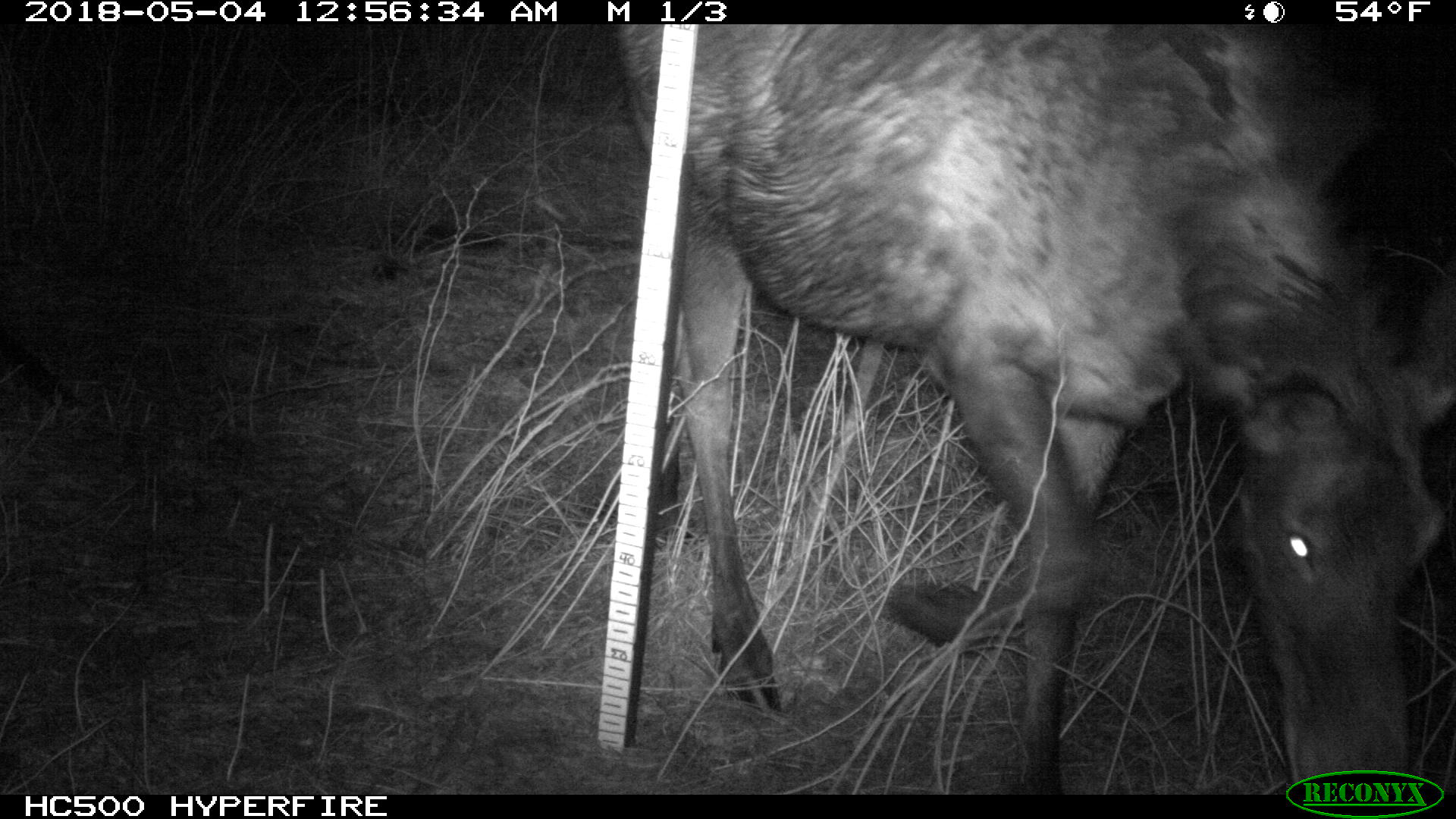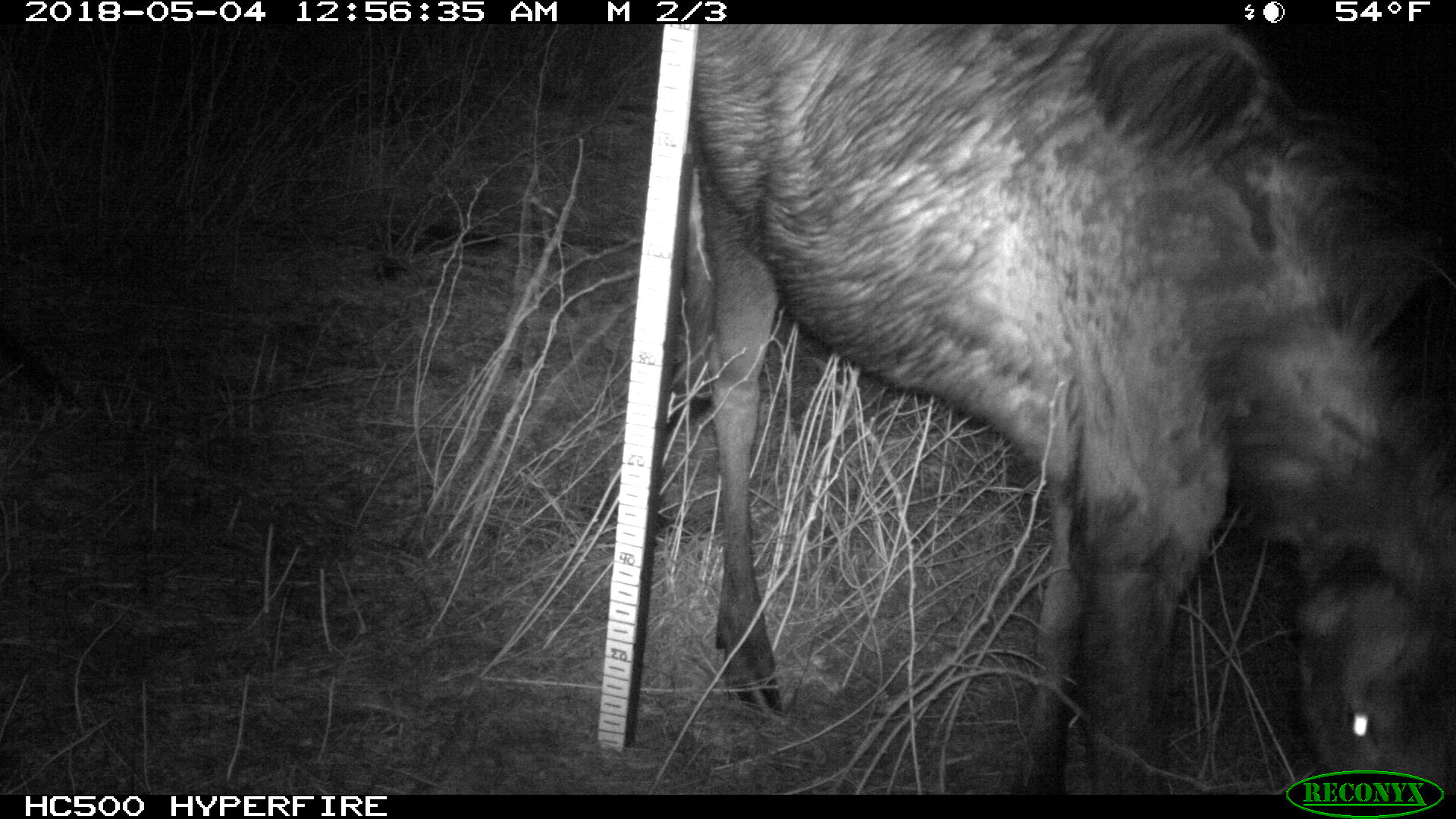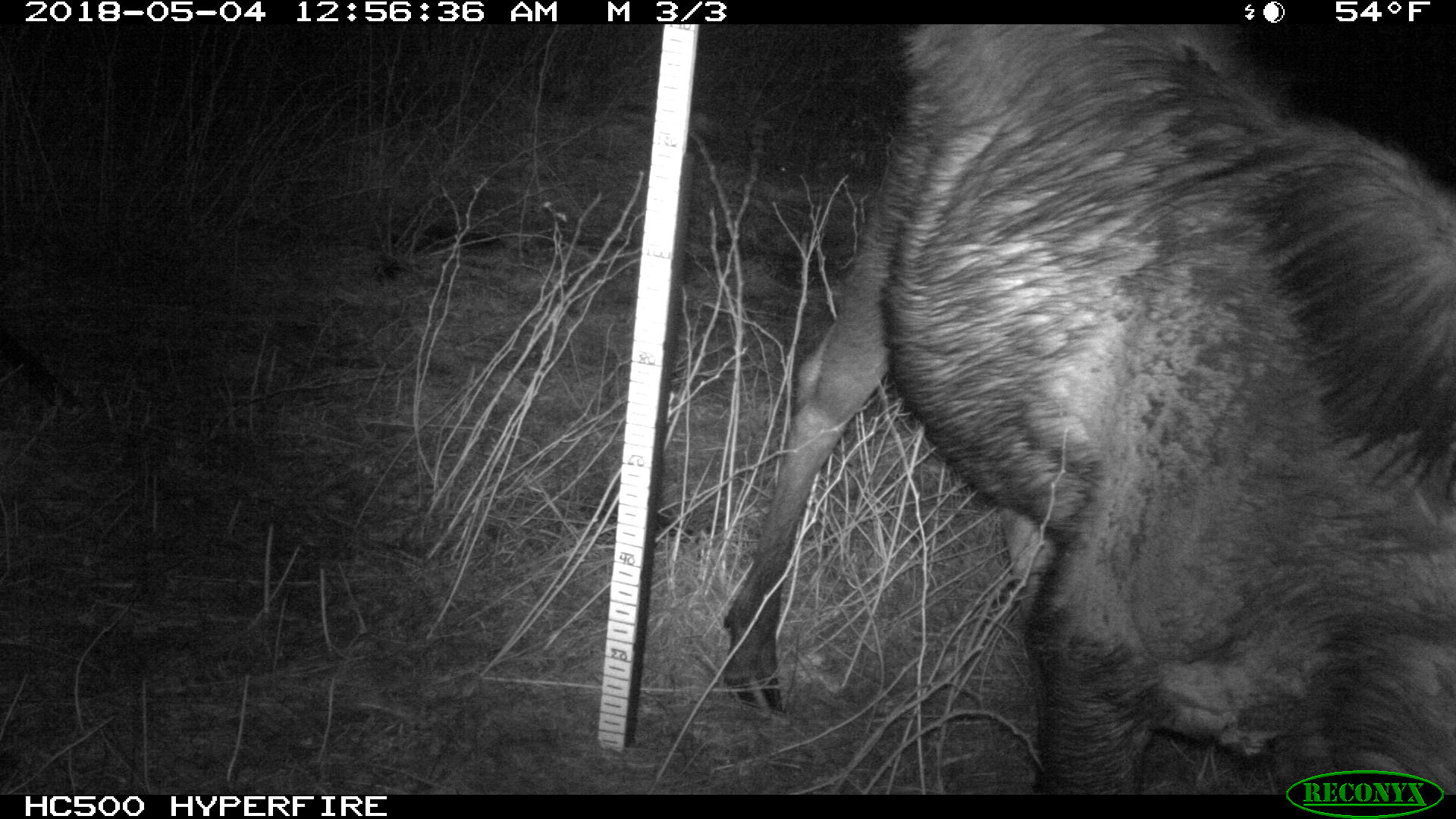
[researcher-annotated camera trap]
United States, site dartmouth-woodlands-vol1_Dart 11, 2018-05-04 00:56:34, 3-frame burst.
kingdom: Animalia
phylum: Chordata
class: Mammalia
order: Artiodactyla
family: Cervidae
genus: Alces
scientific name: Alces alces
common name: moose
Moose (Alces alces).